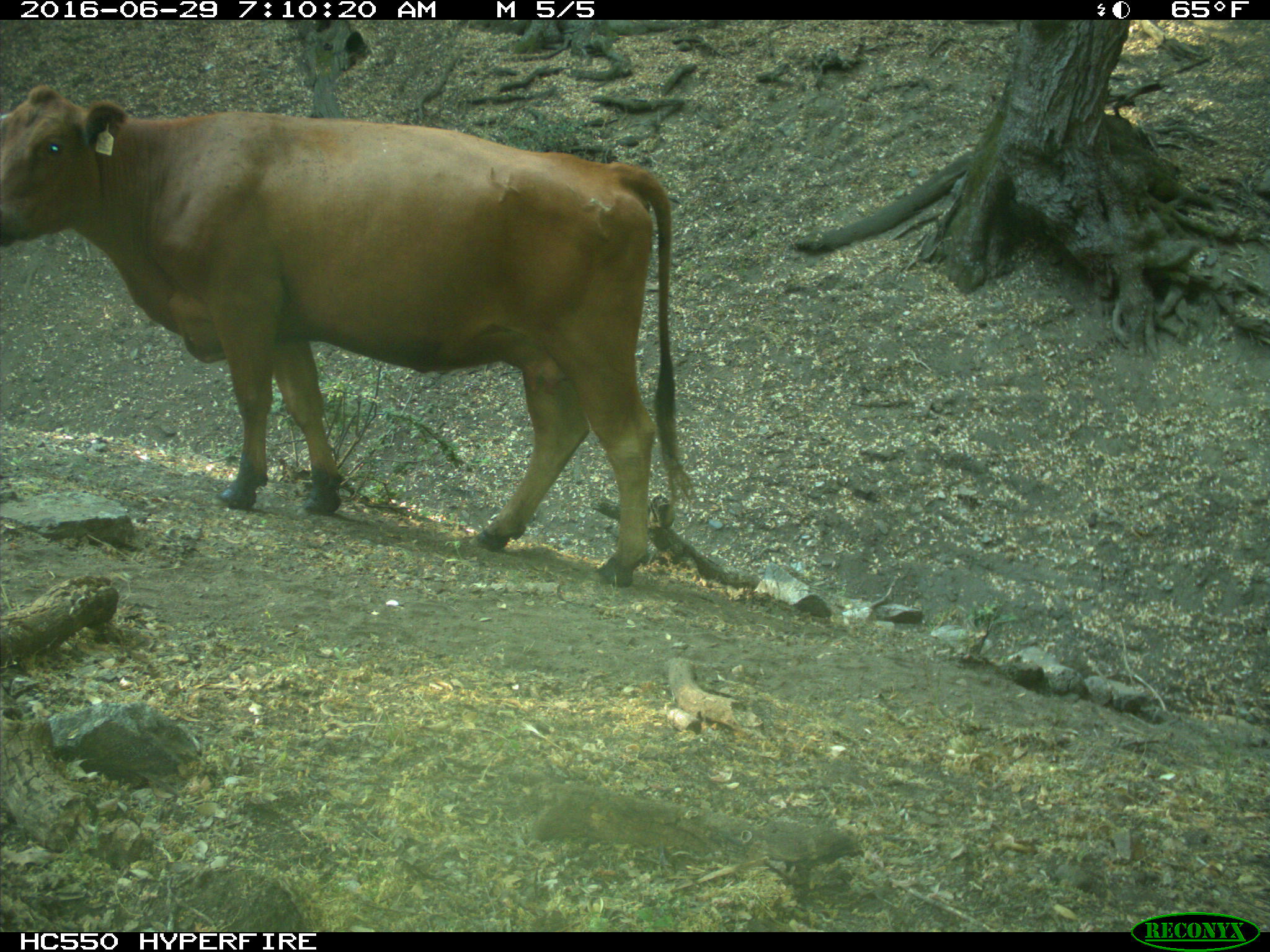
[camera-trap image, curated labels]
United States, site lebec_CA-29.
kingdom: Animalia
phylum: Chordata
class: Mammalia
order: Artiodactyla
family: Bovidae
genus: Bos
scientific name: Bos taurus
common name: domestic cow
Bos taurus (domestic cow).